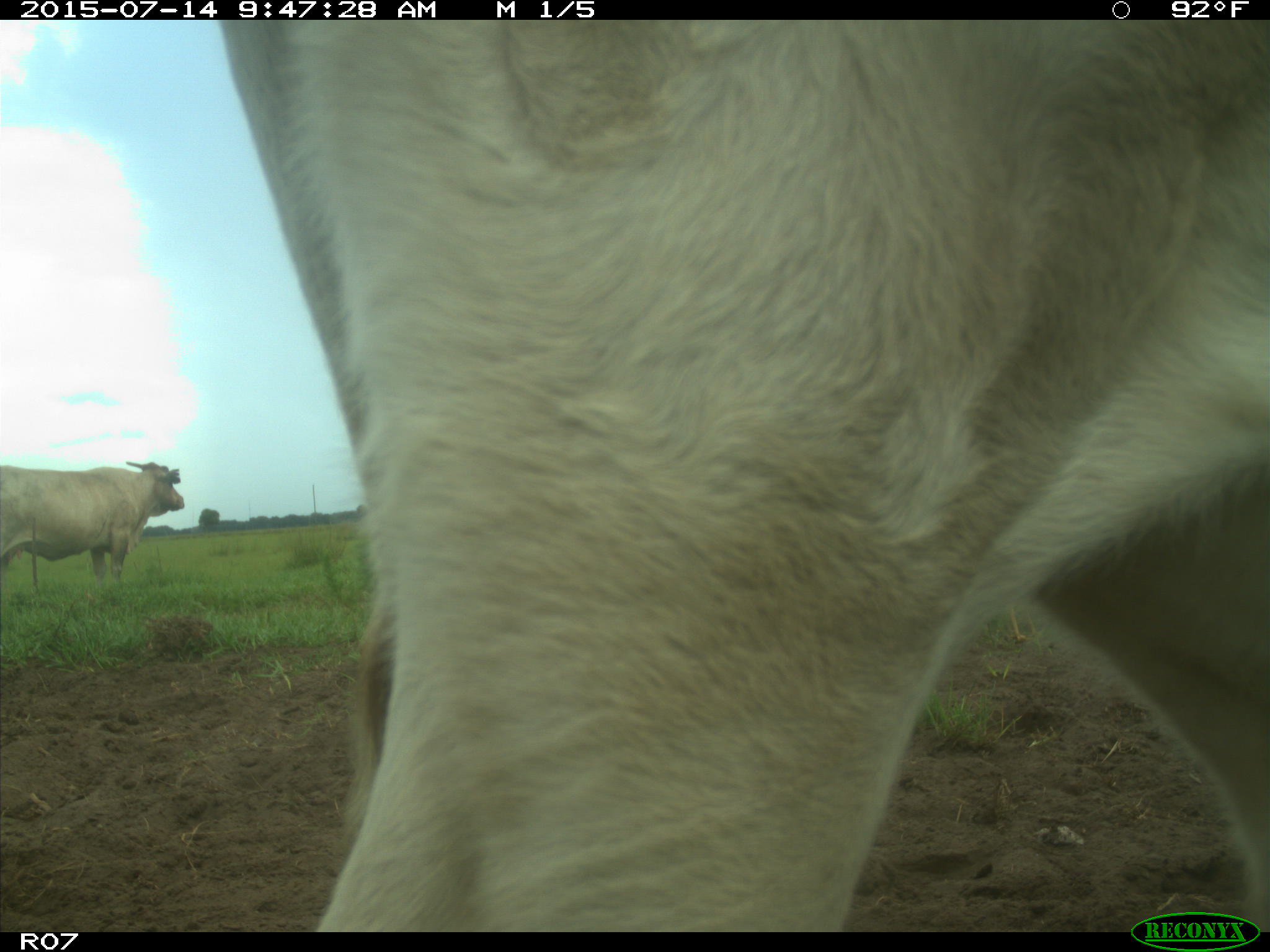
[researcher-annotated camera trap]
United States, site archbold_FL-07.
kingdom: Animalia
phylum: Chordata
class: Mammalia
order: Artiodactyla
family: Bovidae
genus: Bos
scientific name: Bos taurus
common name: domestic cow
Bos taurus (domestic cow).